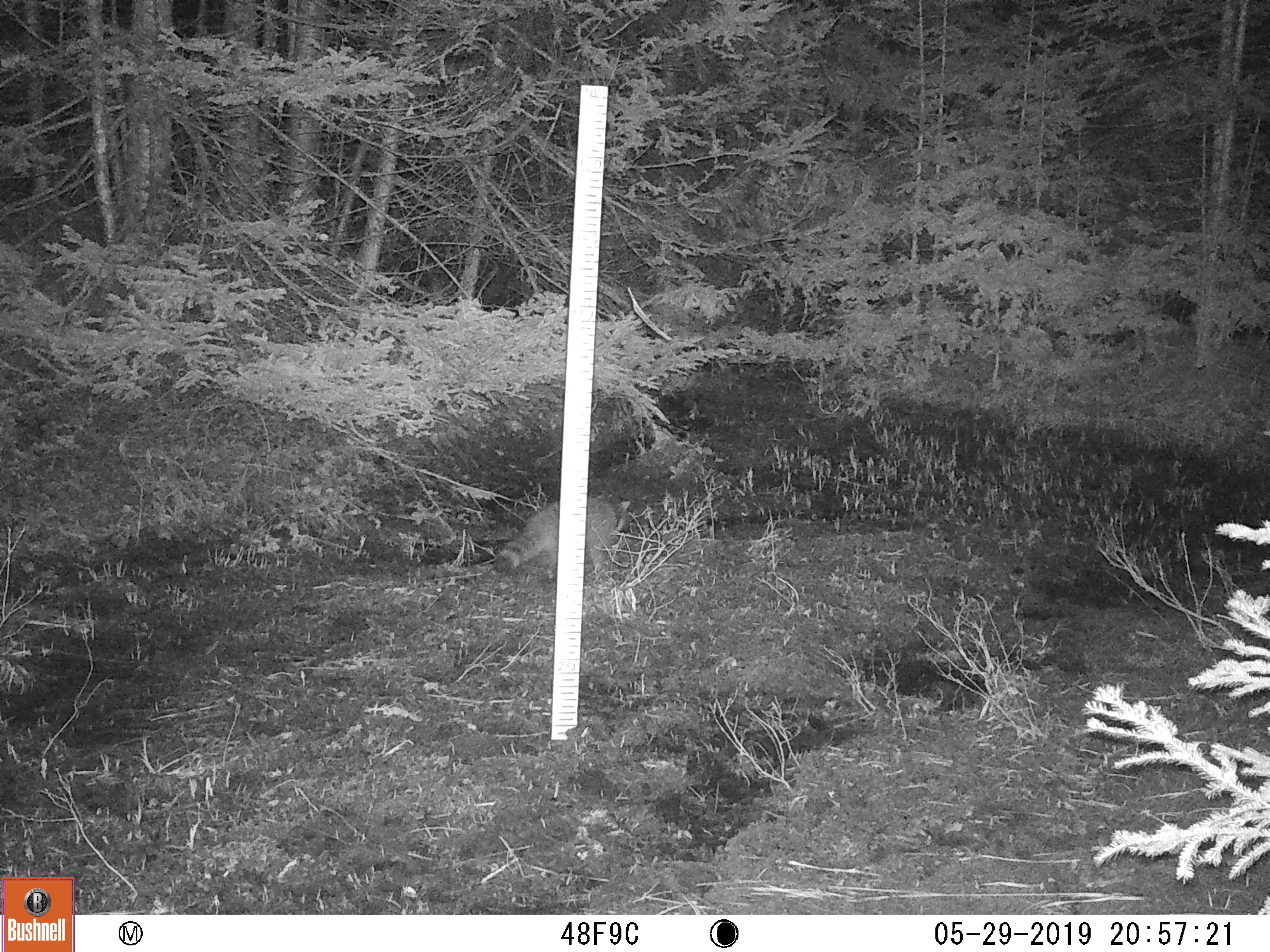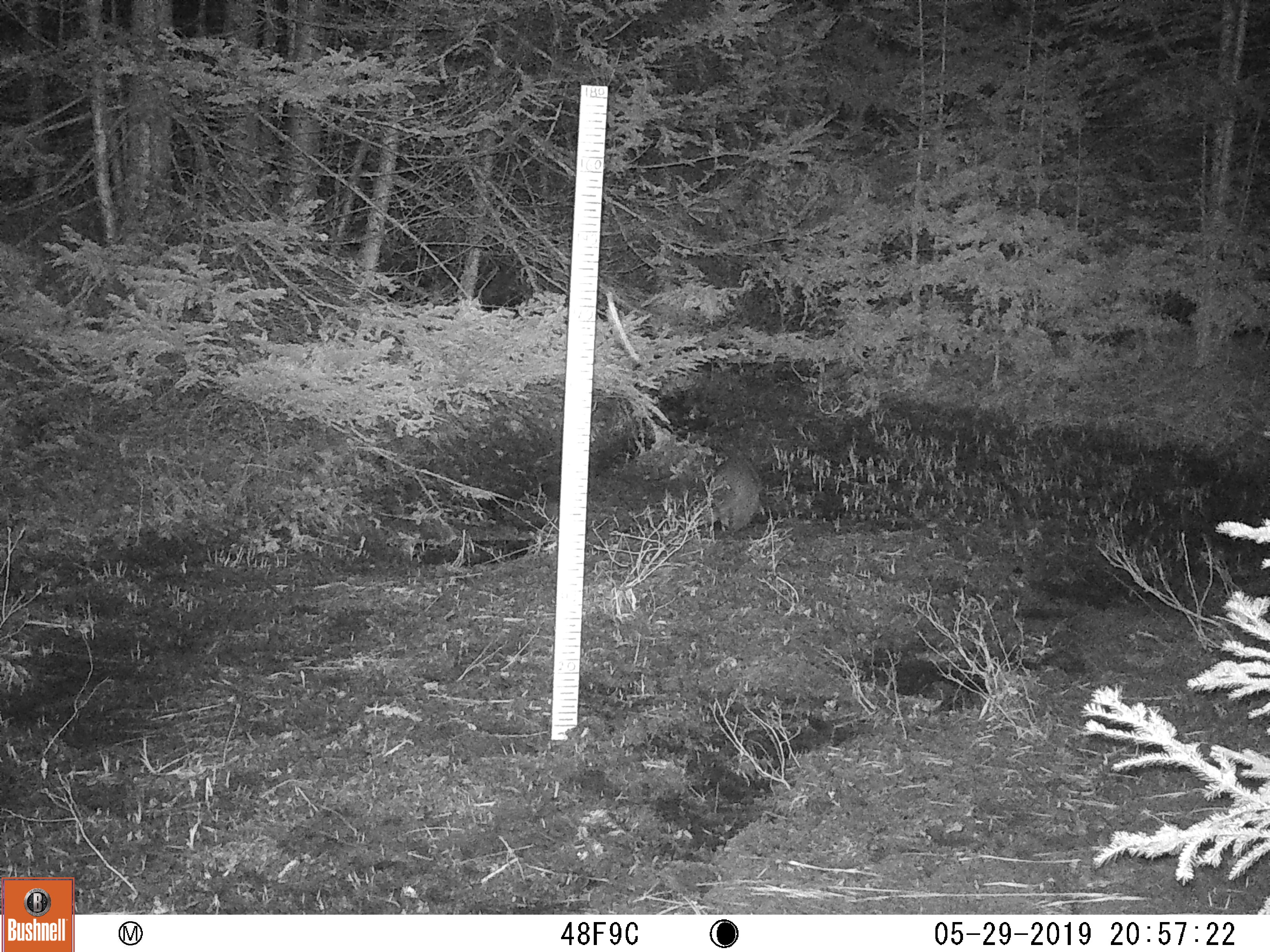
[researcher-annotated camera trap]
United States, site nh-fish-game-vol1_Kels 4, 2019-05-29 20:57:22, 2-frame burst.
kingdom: Animalia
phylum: Chordata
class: Mammalia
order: Carnivora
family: Procyonidae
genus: Procyon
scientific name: Procyon lotor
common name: raccoon